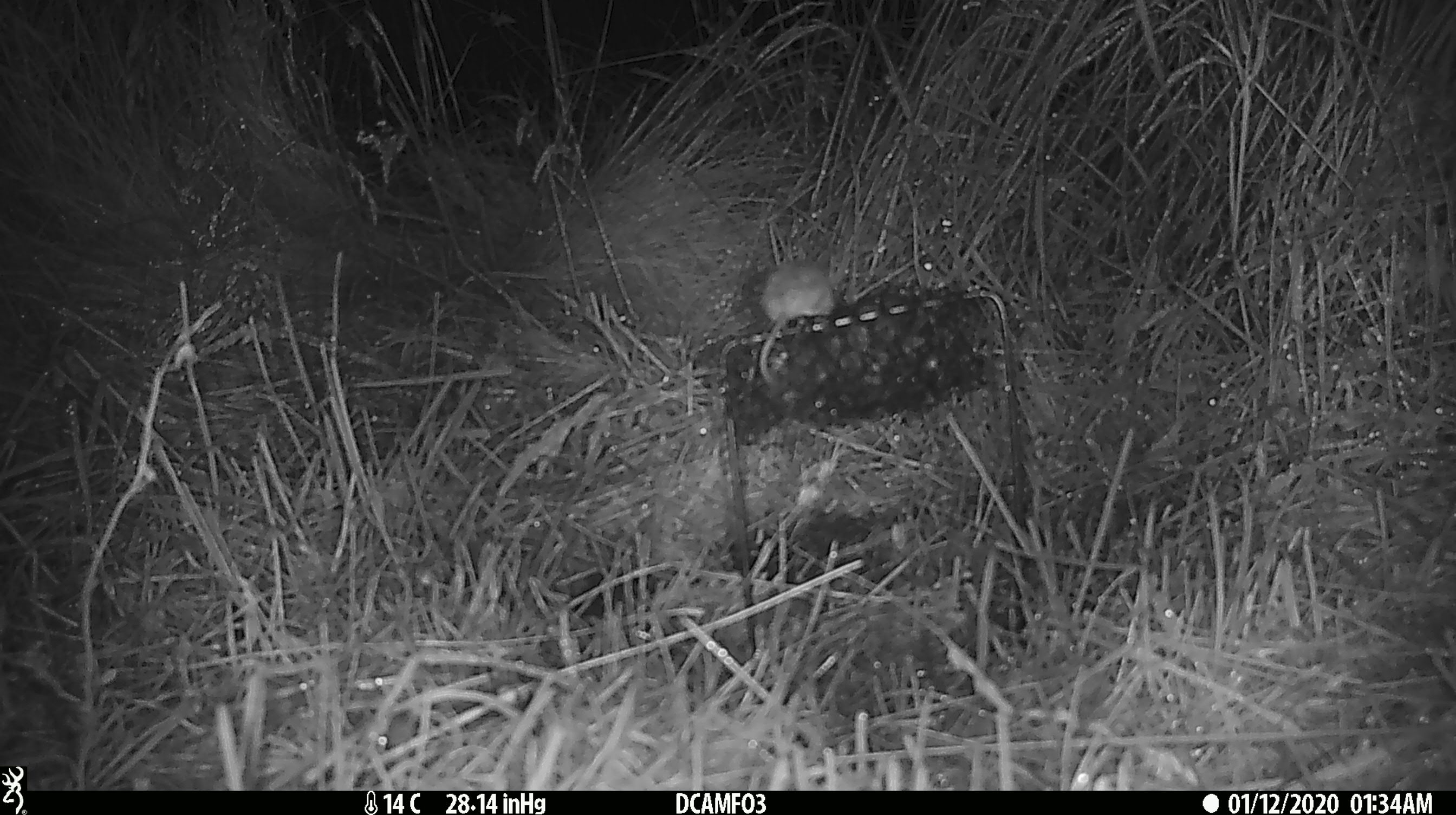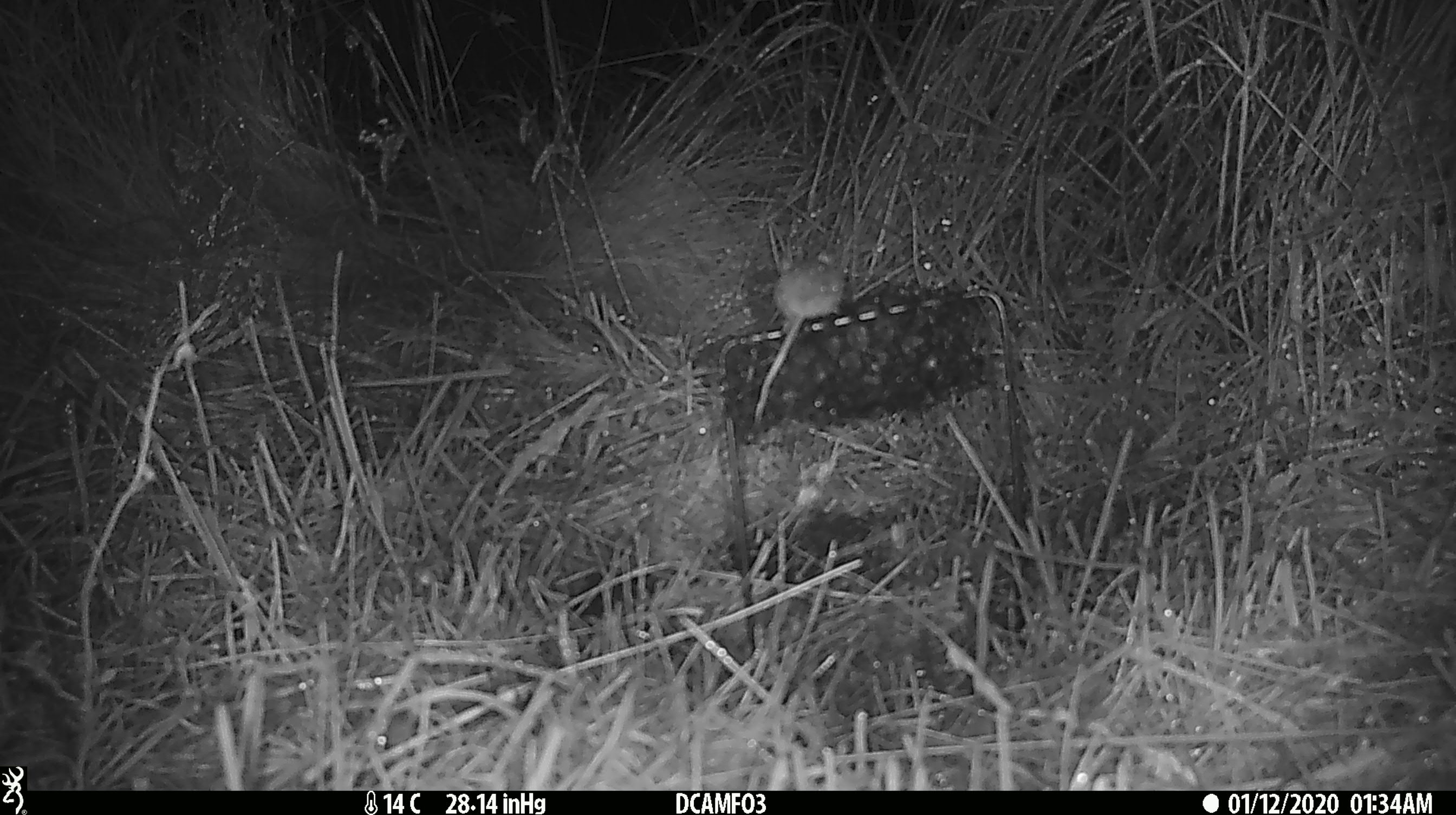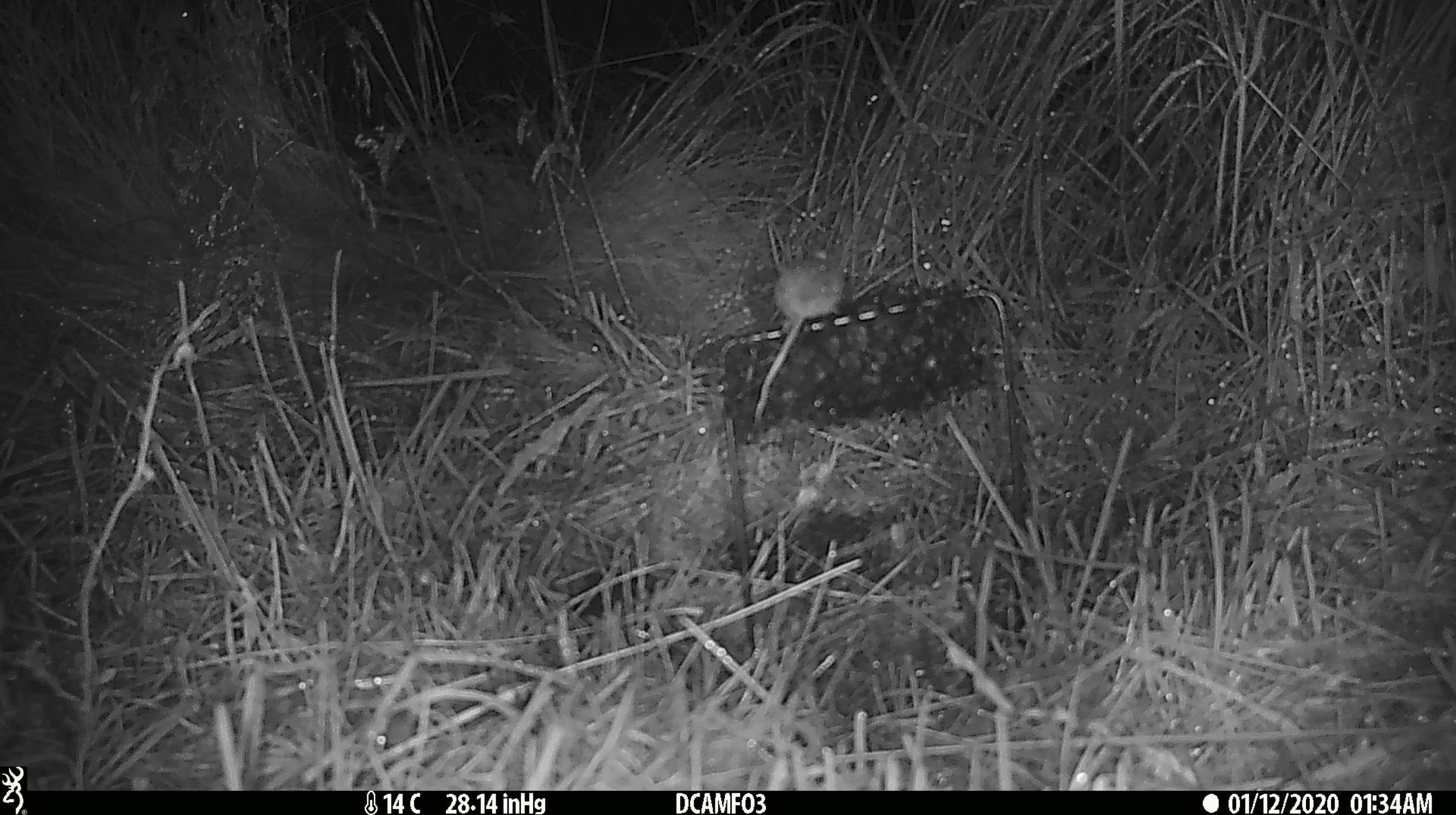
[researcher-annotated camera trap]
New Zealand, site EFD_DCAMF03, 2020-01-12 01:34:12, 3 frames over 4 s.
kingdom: Animalia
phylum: Chordata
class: Mammalia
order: Rodentia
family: Muridae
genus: Mus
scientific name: Mus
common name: mouse